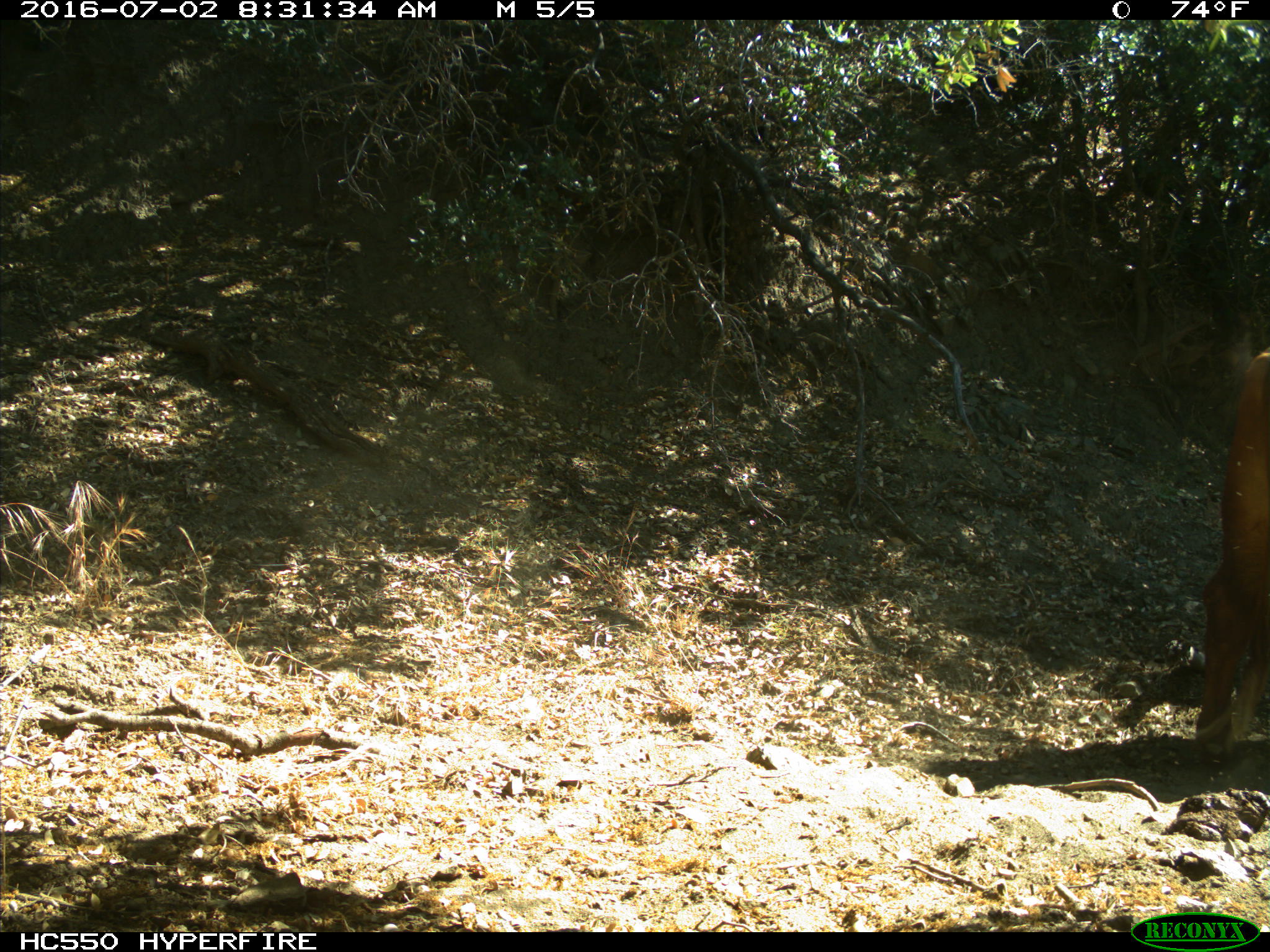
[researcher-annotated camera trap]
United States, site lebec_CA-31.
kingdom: Animalia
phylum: Chordata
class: Mammalia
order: Artiodactyla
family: Bovidae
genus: Bos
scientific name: Bos taurus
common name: domestic cow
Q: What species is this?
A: Bos taurus (domestic cow).